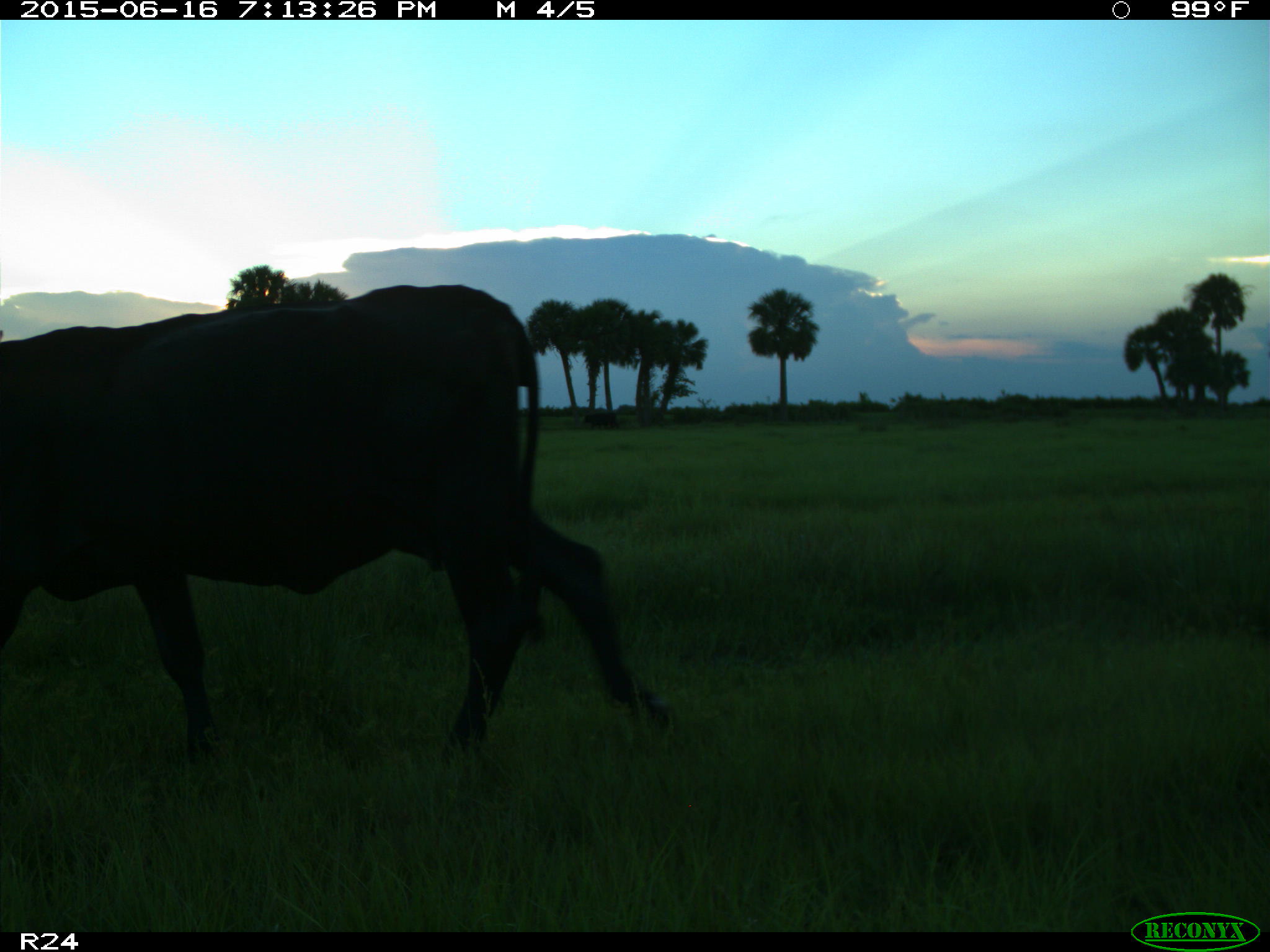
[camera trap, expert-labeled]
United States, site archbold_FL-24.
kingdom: Animalia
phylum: Chordata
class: Mammalia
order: Artiodactyla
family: Bovidae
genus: Bos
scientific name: Bos taurus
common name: domestic cow